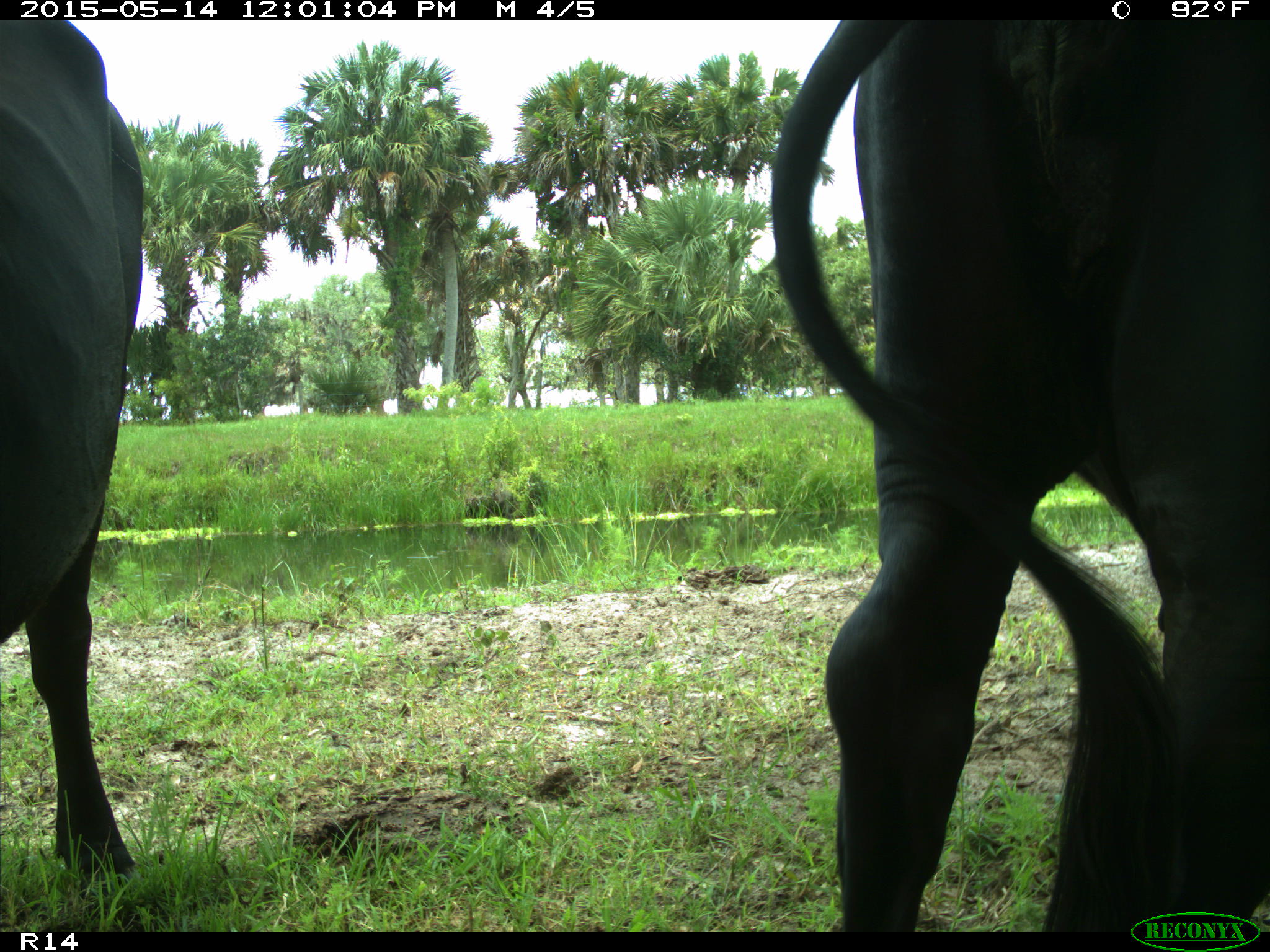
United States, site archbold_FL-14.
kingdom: Animalia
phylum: Chordata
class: Mammalia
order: Artiodactyla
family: Bovidae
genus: Bos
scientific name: Bos taurus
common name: domestic cow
Bos taurus (domestic cow).